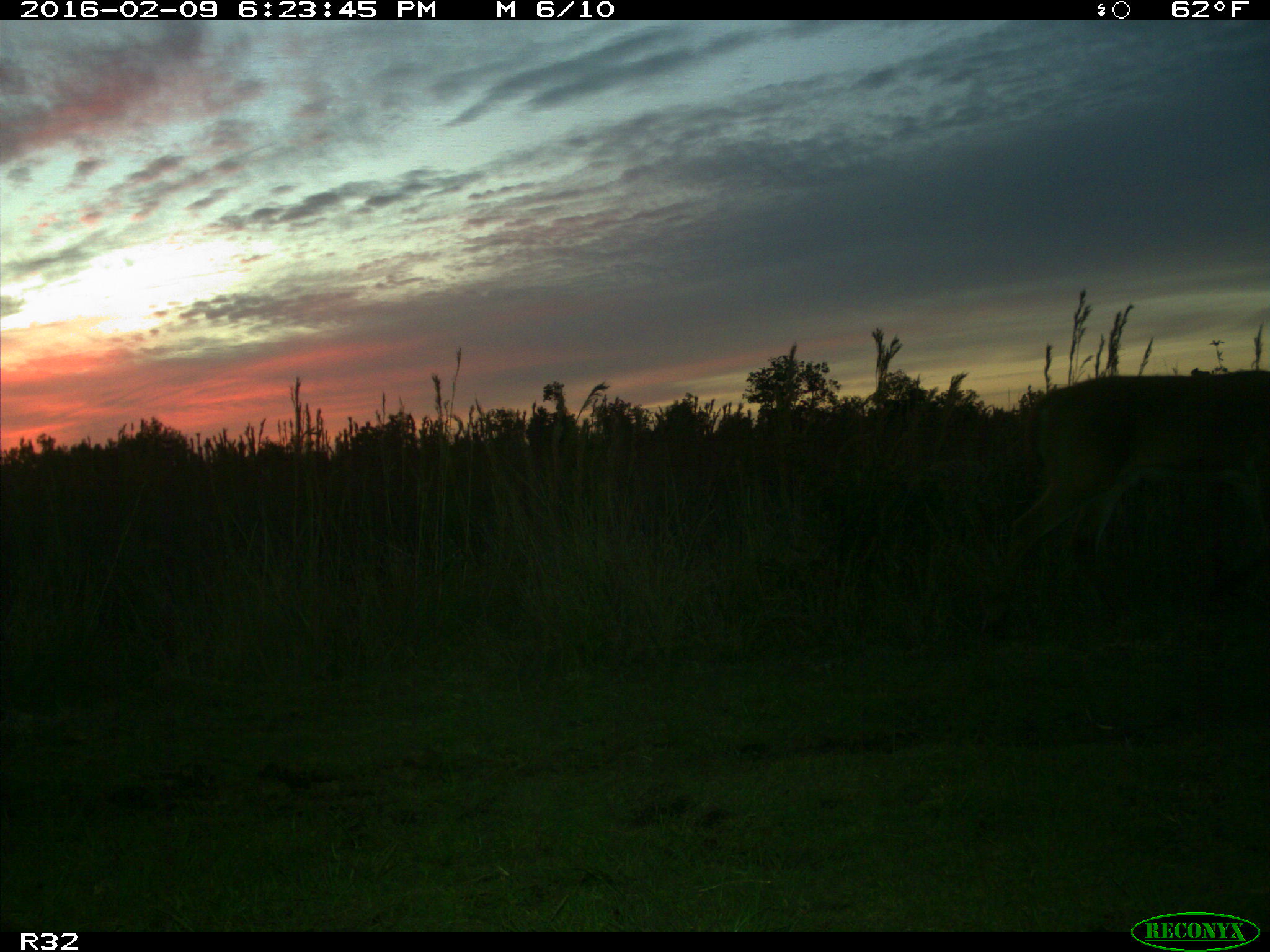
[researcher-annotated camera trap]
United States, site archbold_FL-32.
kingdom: Animalia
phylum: Chordata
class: Mammalia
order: Artiodactyla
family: Cervidae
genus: Odocoileus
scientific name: Odocoileus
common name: deer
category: unidentified deer